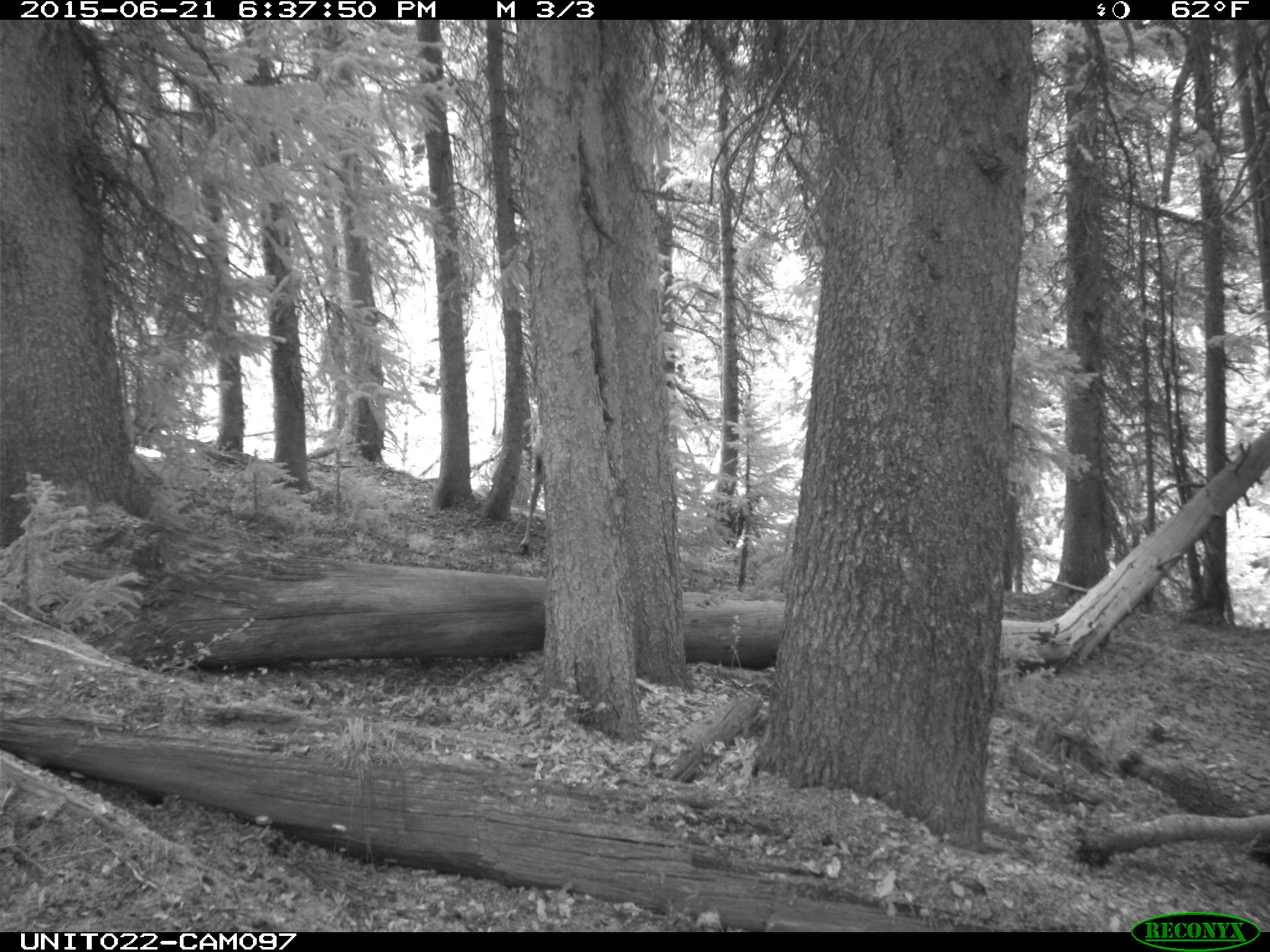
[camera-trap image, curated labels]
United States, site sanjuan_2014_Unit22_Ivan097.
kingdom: Animalia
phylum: Chordata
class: Mammalia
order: Artiodactyla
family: Cervidae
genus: Cervus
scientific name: Cervus elaphus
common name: red deer